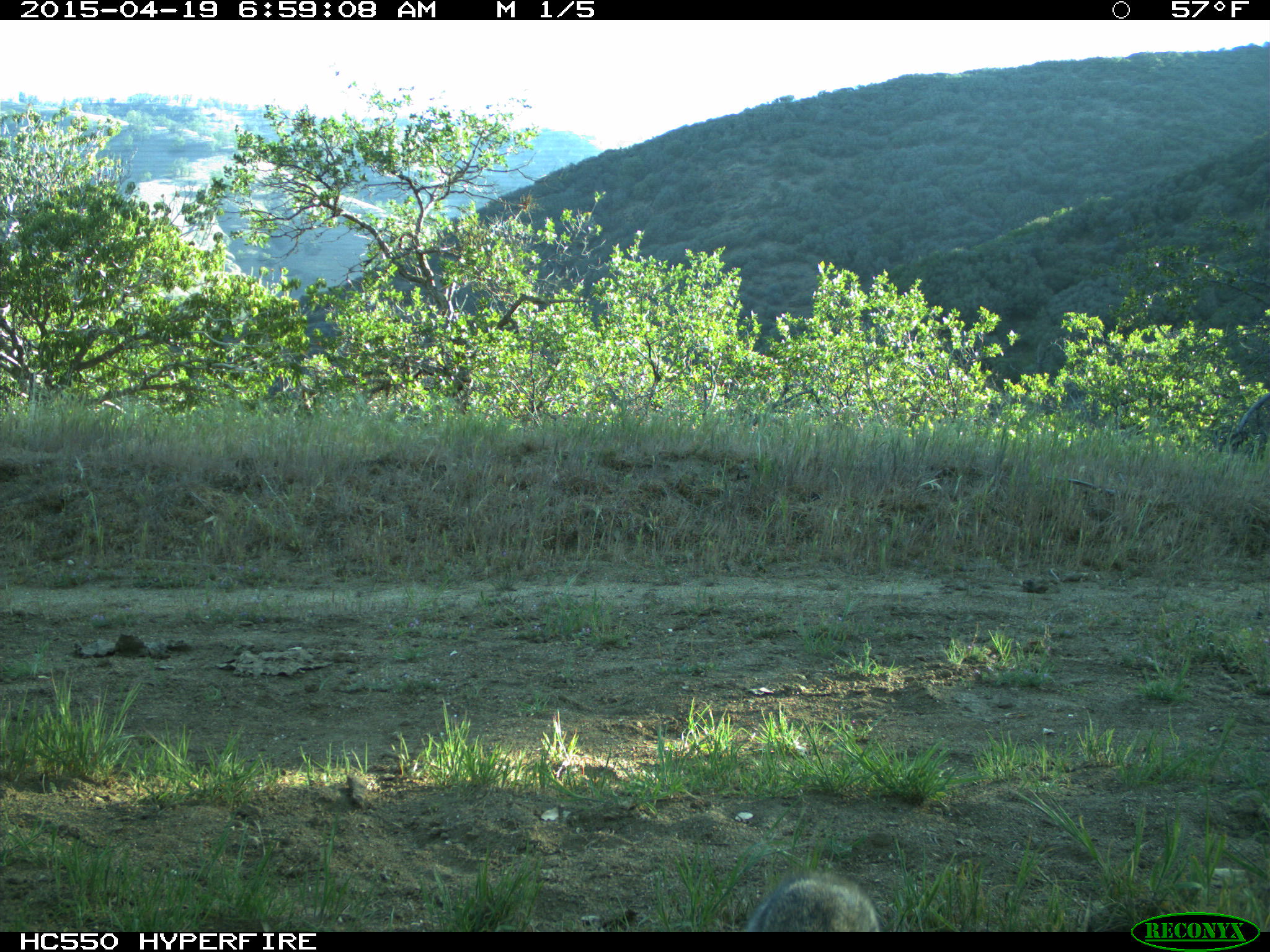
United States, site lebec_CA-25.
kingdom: Animalia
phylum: Chordata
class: Mammalia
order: Lagomorpha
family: Leporidae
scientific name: Leporidae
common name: rabbits and hares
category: unidentified rabbit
Unidentified rabbit (rabbits and hares) (Leporidae).